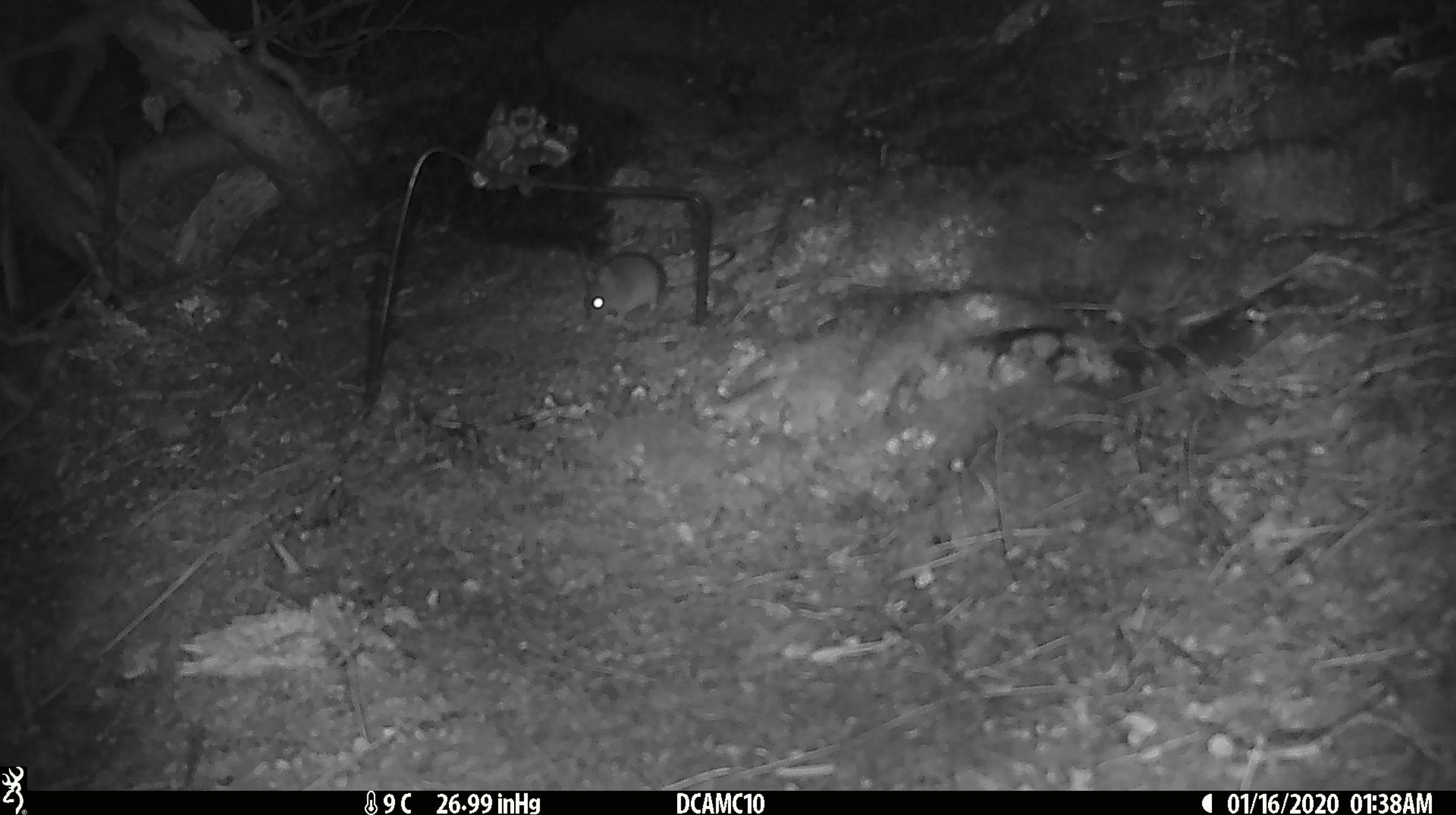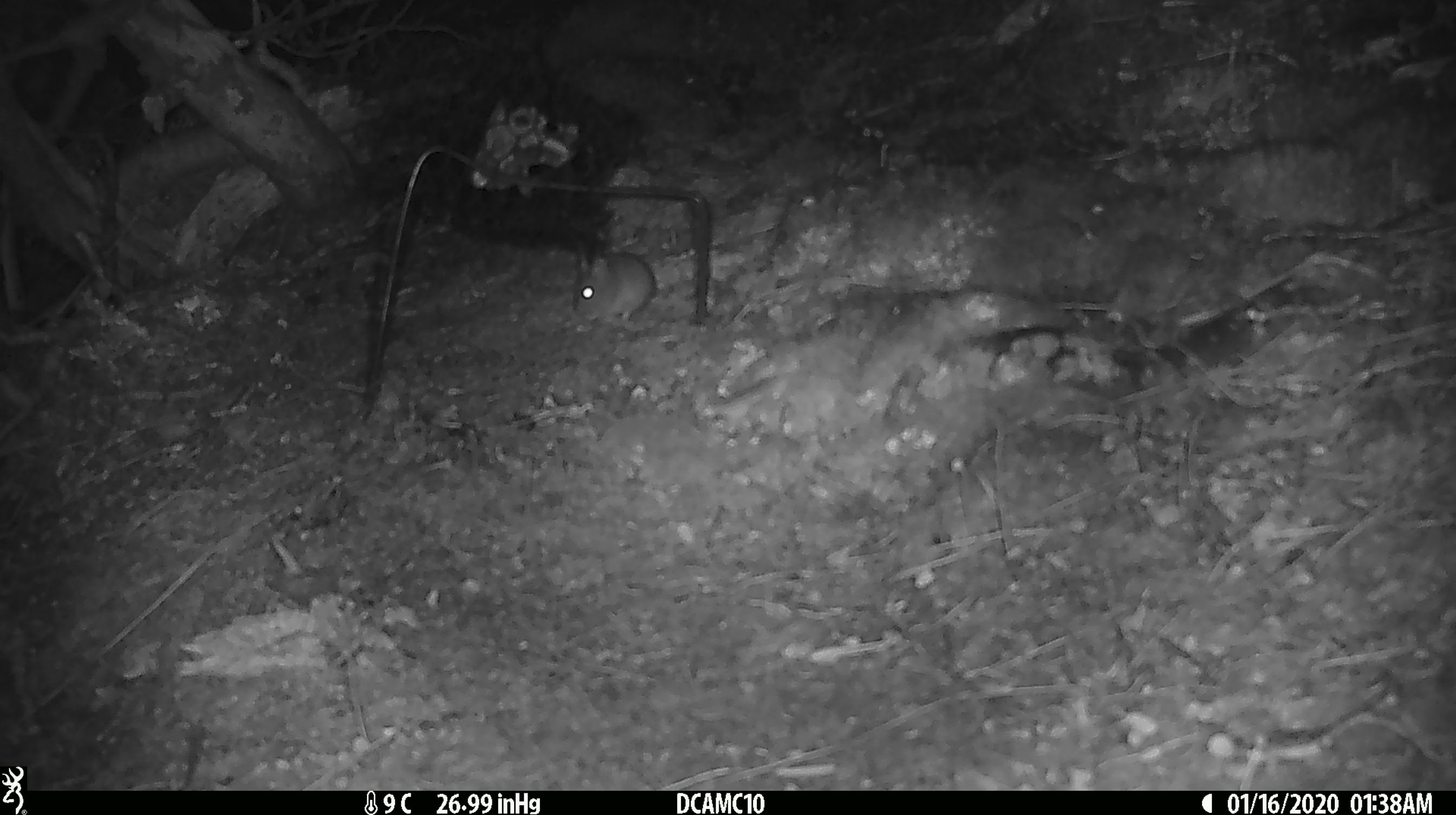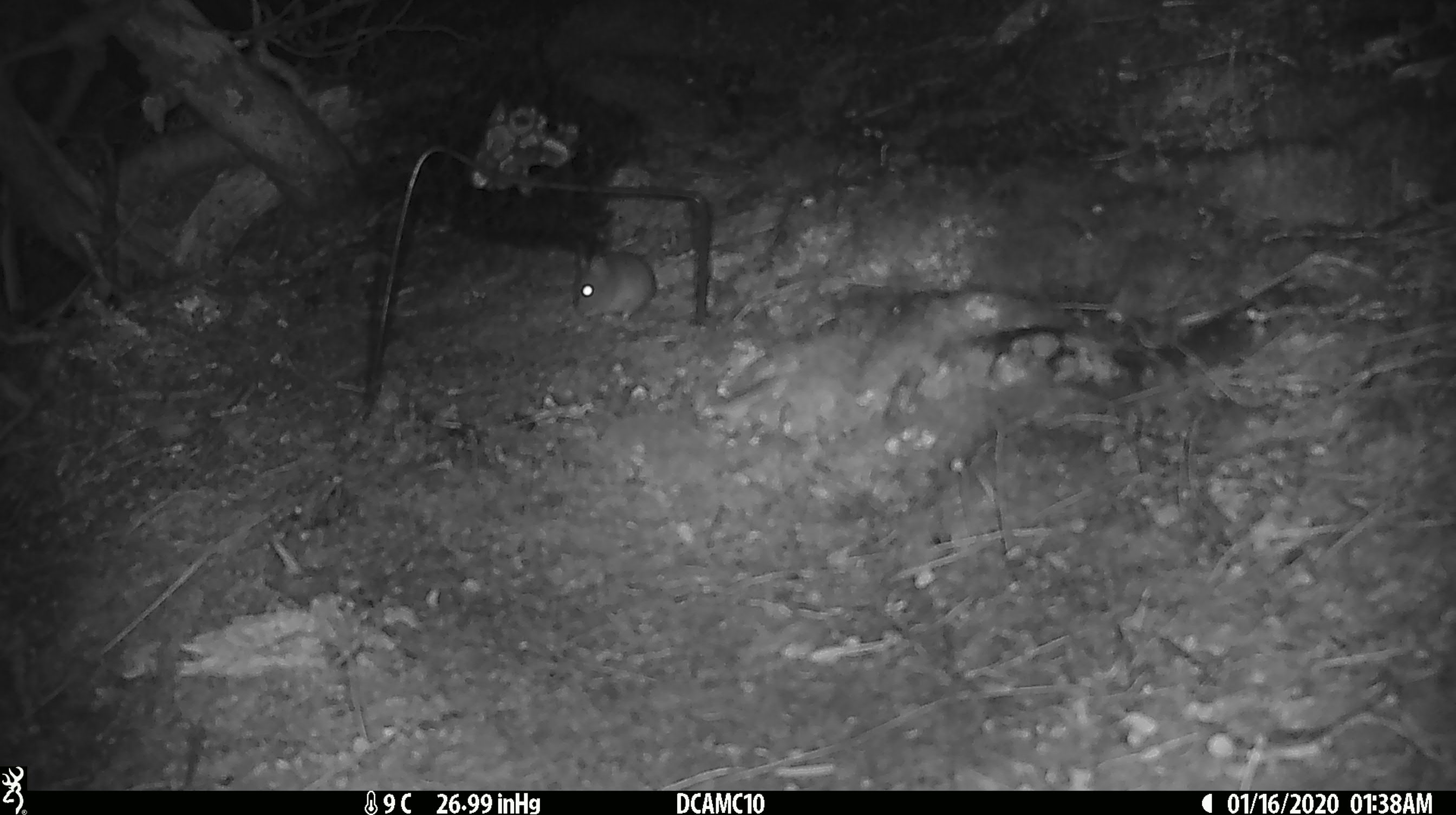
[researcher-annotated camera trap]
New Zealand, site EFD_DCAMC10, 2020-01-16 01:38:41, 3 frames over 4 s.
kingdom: Animalia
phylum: Chordata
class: Mammalia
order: Rodentia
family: Muridae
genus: Mus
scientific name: Mus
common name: mouse